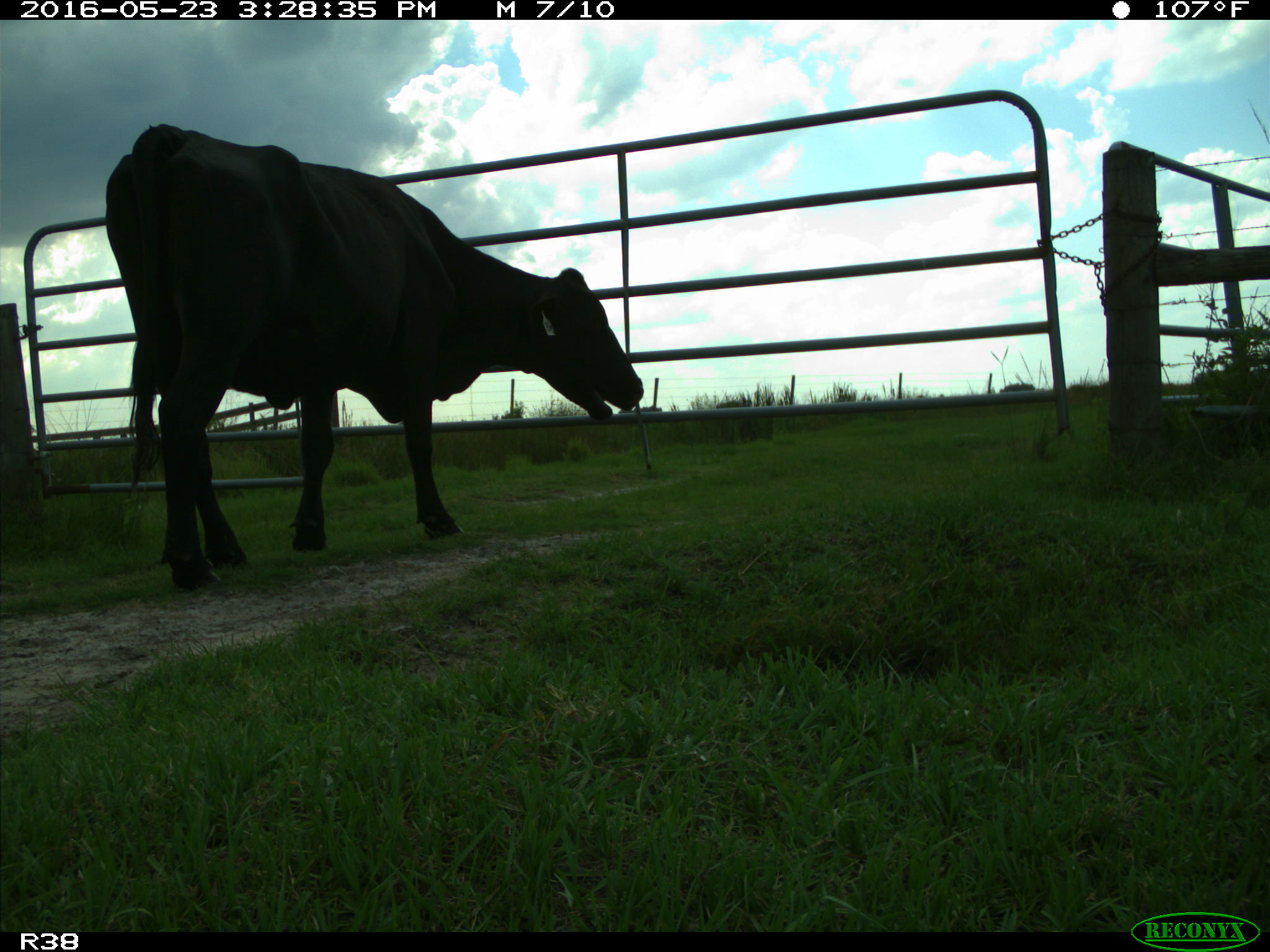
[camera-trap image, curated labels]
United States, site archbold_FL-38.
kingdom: Animalia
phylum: Chordata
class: Mammalia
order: Artiodactyla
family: Bovidae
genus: Bos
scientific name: Bos taurus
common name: domestic cow